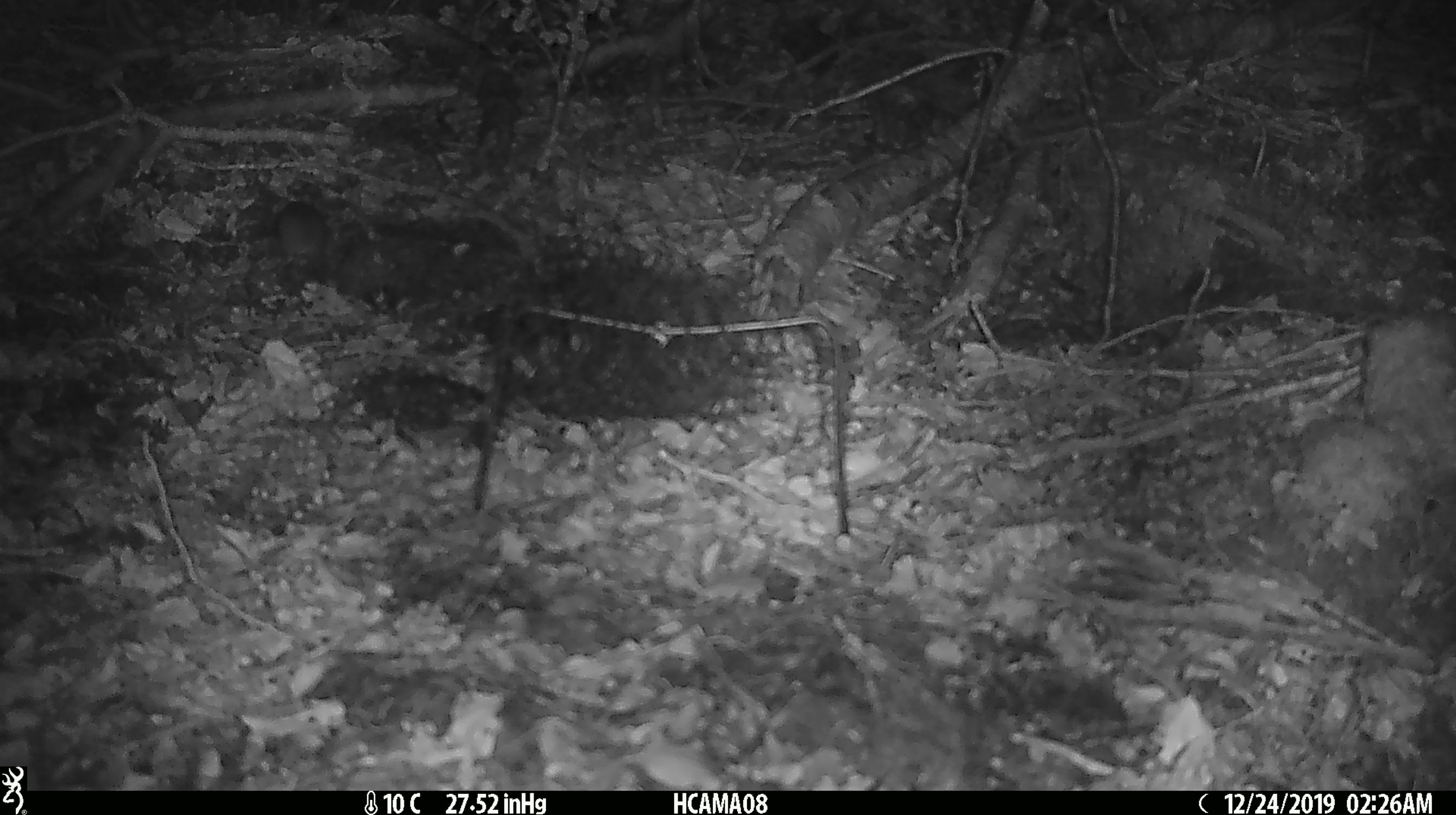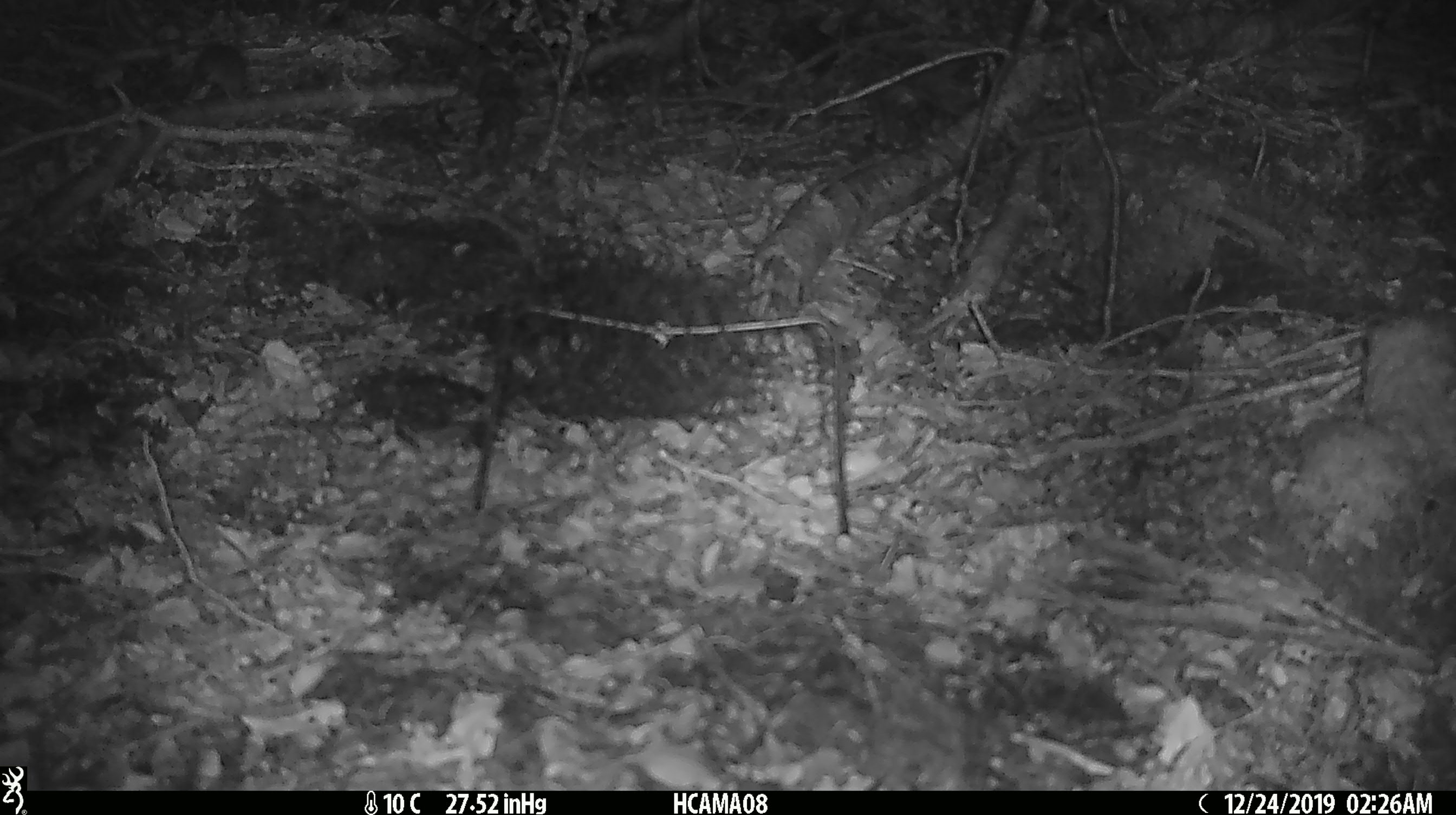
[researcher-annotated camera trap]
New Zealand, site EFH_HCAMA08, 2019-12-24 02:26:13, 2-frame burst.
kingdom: Animalia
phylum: Chordata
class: Mammalia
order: Rodentia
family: Muridae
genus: Mus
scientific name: Mus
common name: mouse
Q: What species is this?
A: Mouse (Mus).